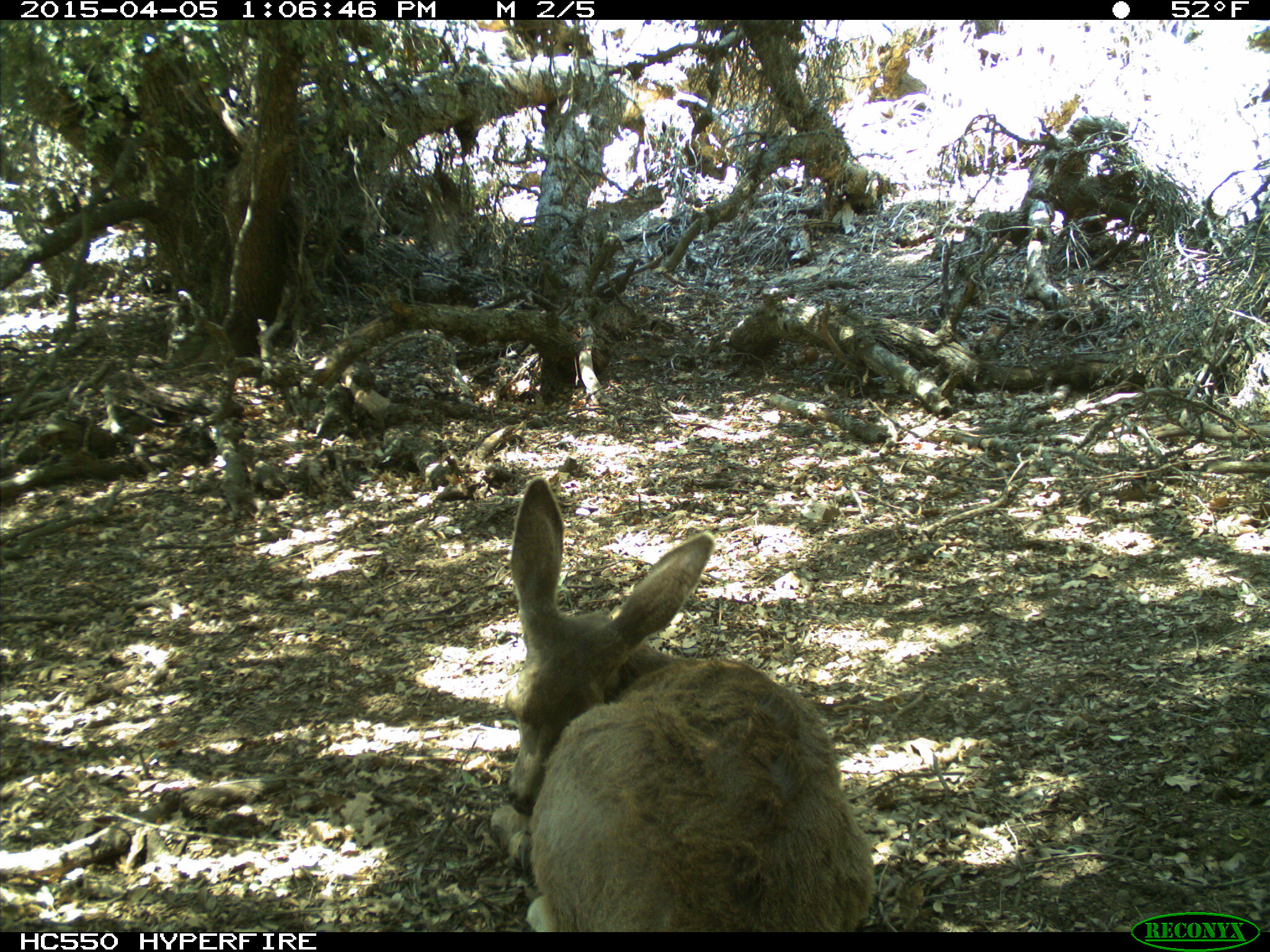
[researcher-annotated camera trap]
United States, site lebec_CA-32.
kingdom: Animalia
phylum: Chordata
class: Mammalia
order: Artiodactyla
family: Cervidae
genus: Odocoileus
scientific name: Odocoileus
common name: deer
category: unidentified deer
Unidentified deer (deer) (Odocoileus).